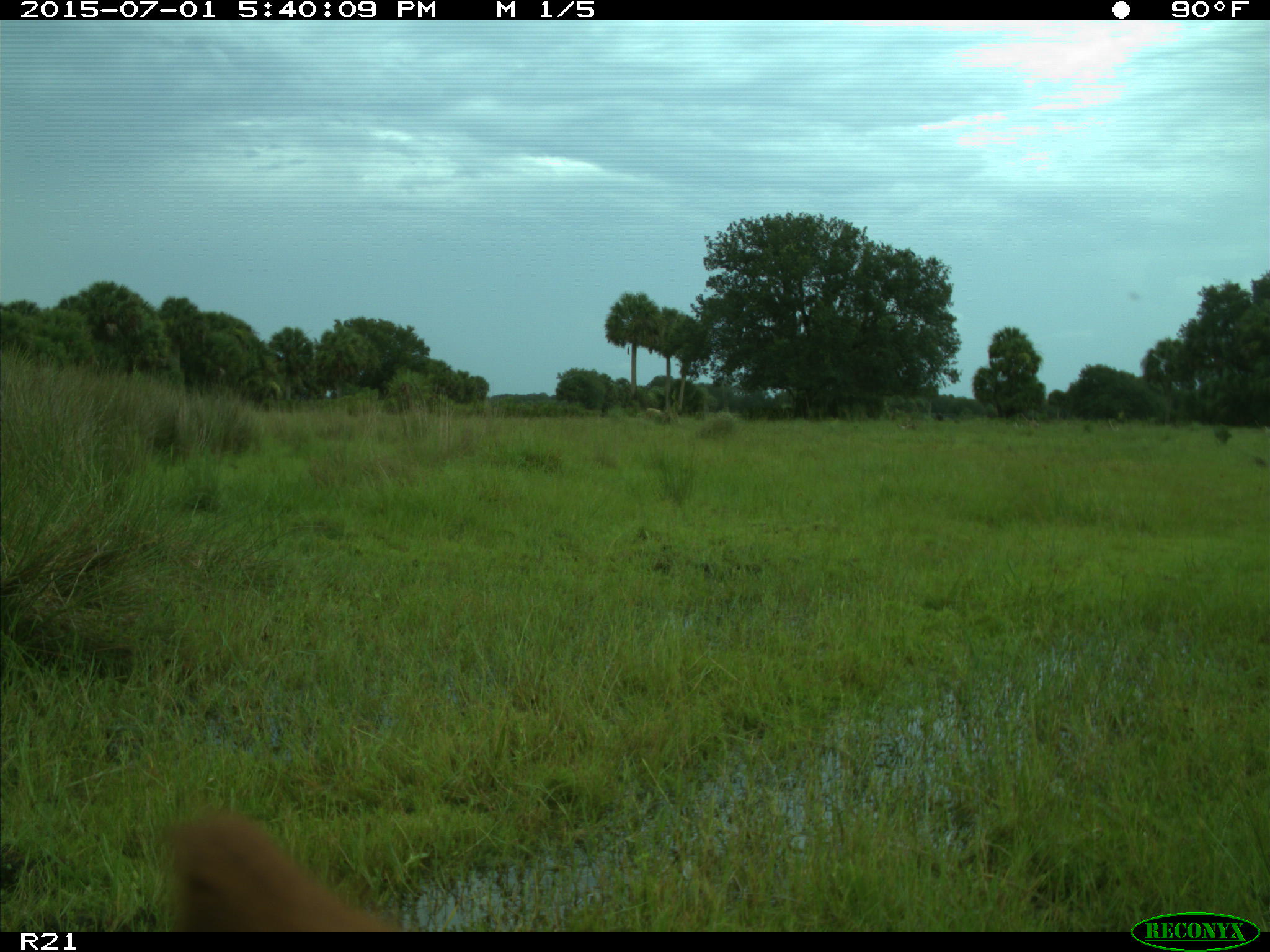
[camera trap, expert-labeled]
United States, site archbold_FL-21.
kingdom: Animalia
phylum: Chordata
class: Mammalia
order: Artiodactyla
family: Bovidae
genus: Bos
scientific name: Bos taurus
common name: domestic cow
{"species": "Bos taurus (domestic cow)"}